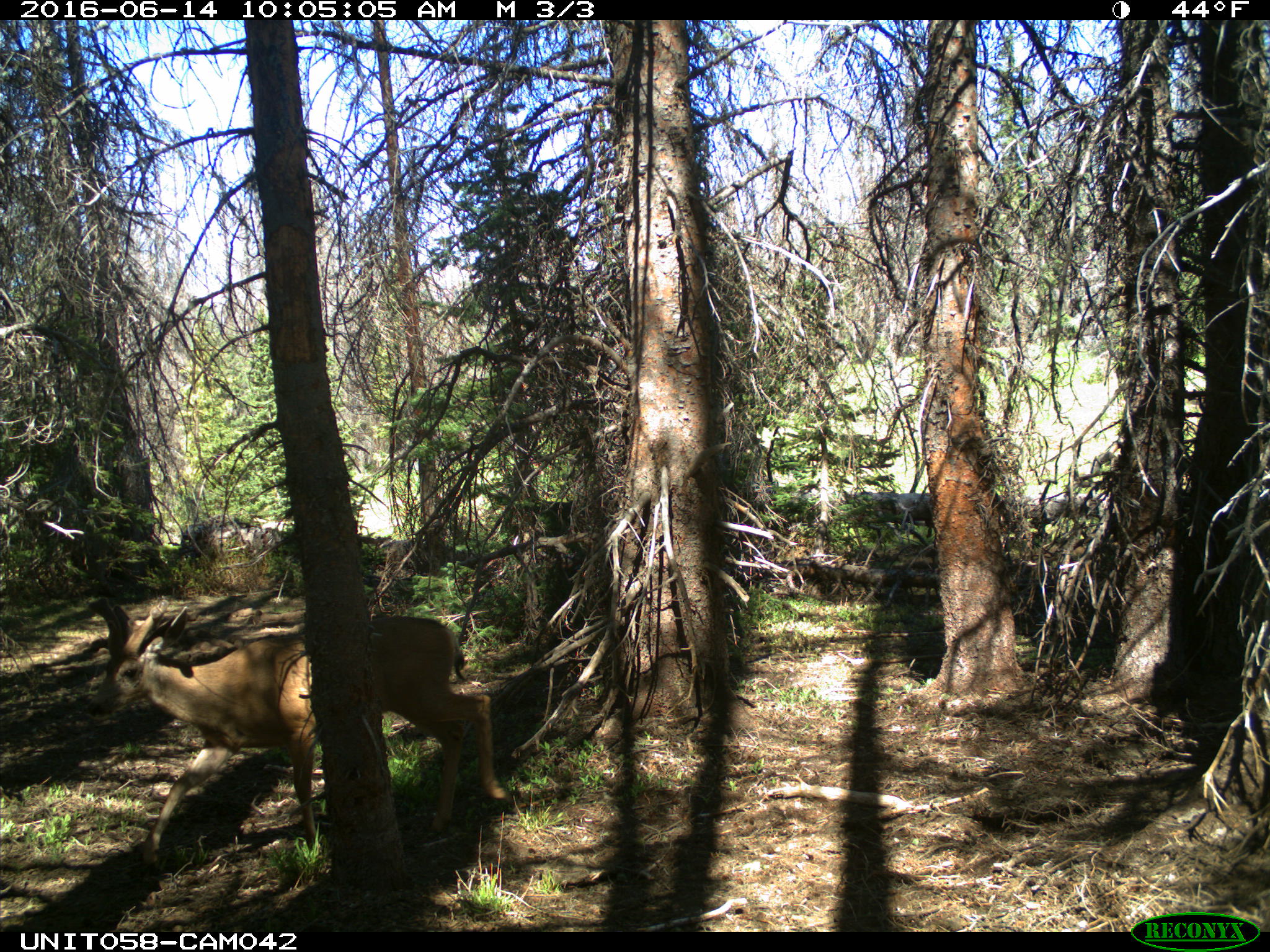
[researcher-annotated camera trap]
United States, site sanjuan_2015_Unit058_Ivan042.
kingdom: Animalia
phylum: Chordata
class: Mammalia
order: Artiodactyla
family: Cervidae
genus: Odocoileus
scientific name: Odocoileus hemionus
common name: mule deer